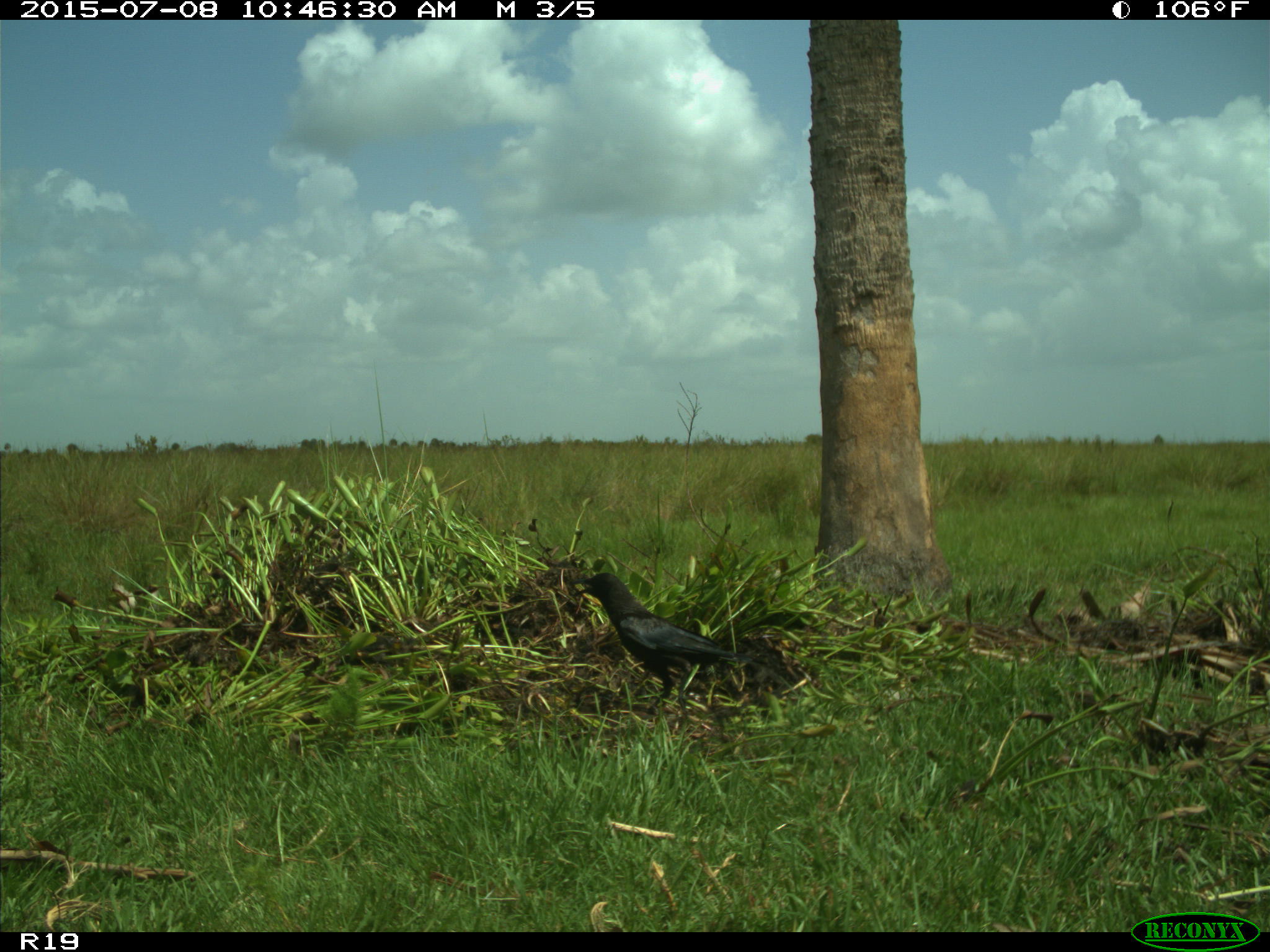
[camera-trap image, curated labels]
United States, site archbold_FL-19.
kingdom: Animalia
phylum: Chordata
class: Aves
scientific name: Aves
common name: birds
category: unidentified bird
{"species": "unidentified bird (birds) (Aves)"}